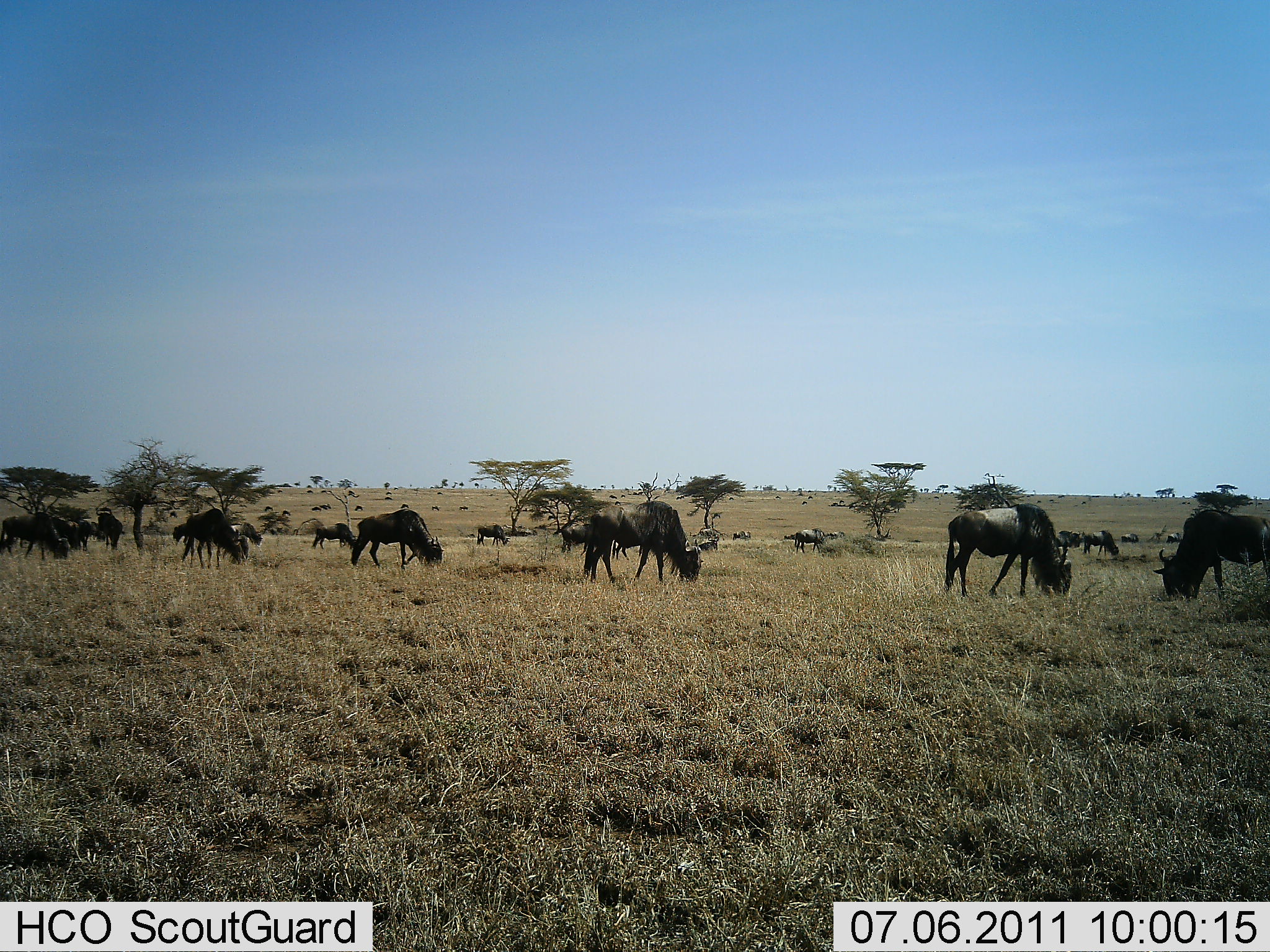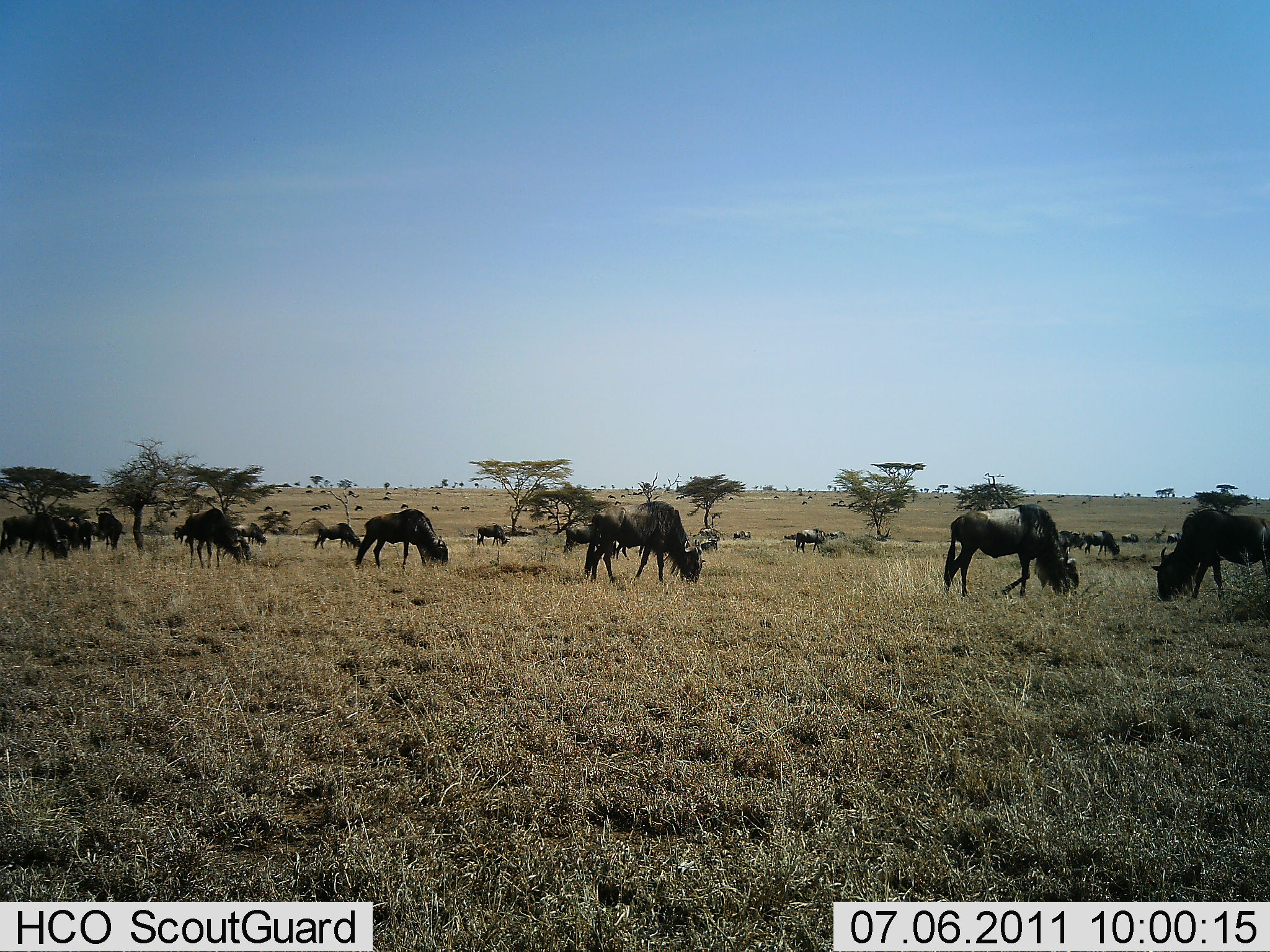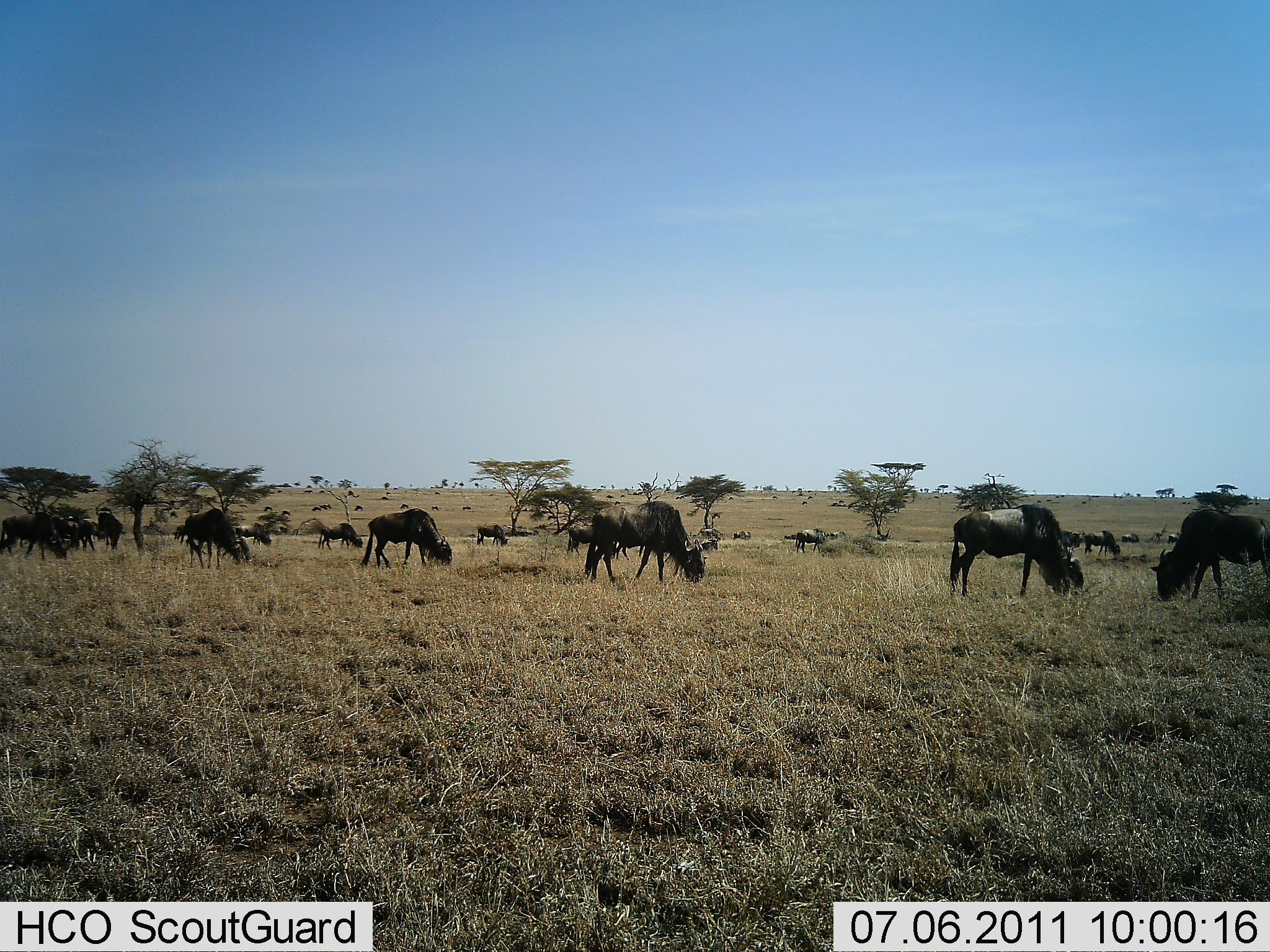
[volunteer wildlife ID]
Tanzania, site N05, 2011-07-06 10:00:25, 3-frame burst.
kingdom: Animalia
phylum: Chordata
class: Mammalia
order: Artiodactyla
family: Bovidae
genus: Connochaetes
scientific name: Connochaetes taurinus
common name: blue wildebeest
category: wildebeest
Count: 11-50.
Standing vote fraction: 17%.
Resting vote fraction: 0%.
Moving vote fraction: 33%.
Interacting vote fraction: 0%.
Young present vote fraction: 0%.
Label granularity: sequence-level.